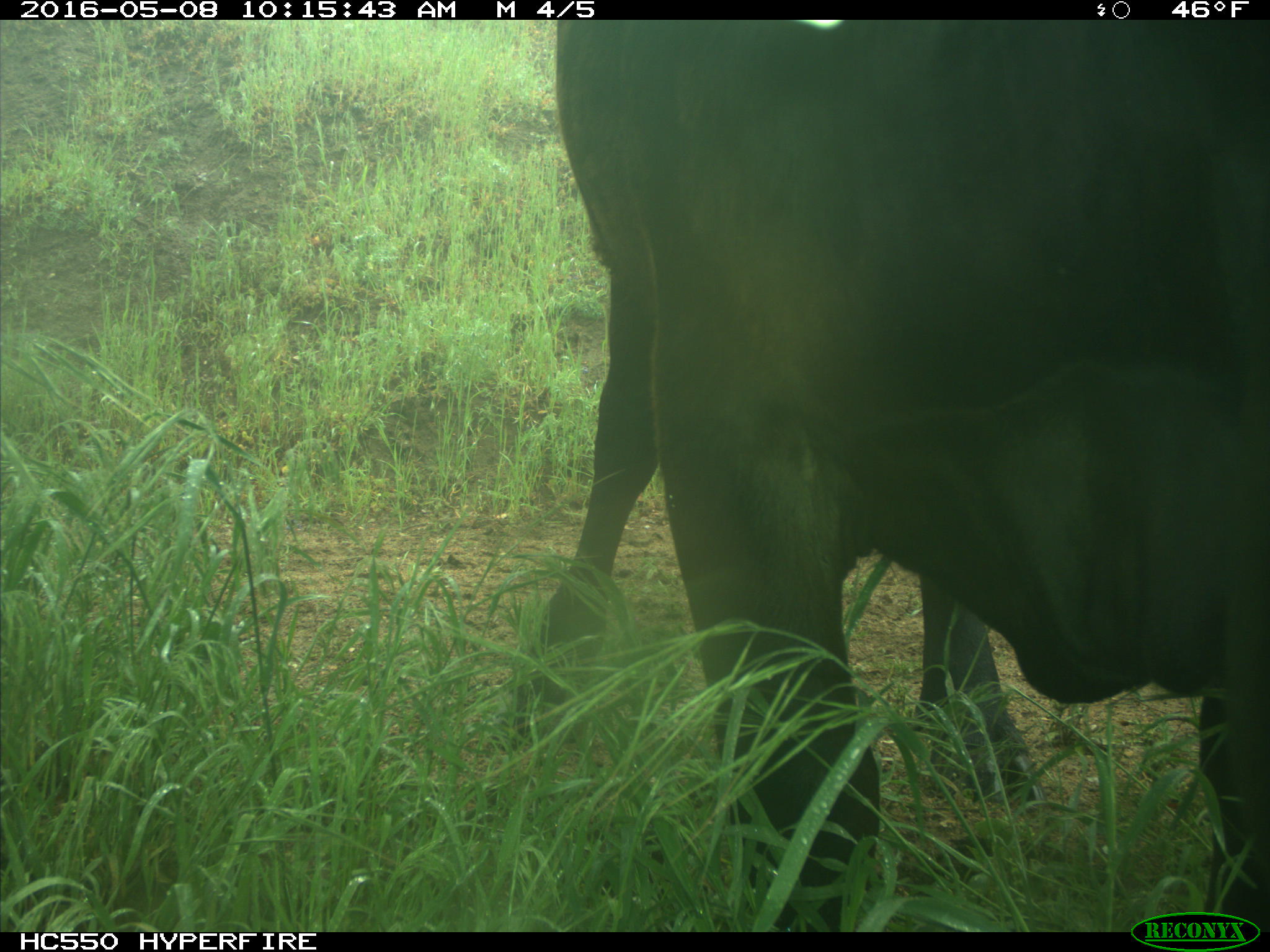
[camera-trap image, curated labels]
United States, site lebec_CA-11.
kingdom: Animalia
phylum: Chordata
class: Mammalia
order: Artiodactyla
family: Bovidae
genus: Bos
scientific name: Bos taurus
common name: domestic cow